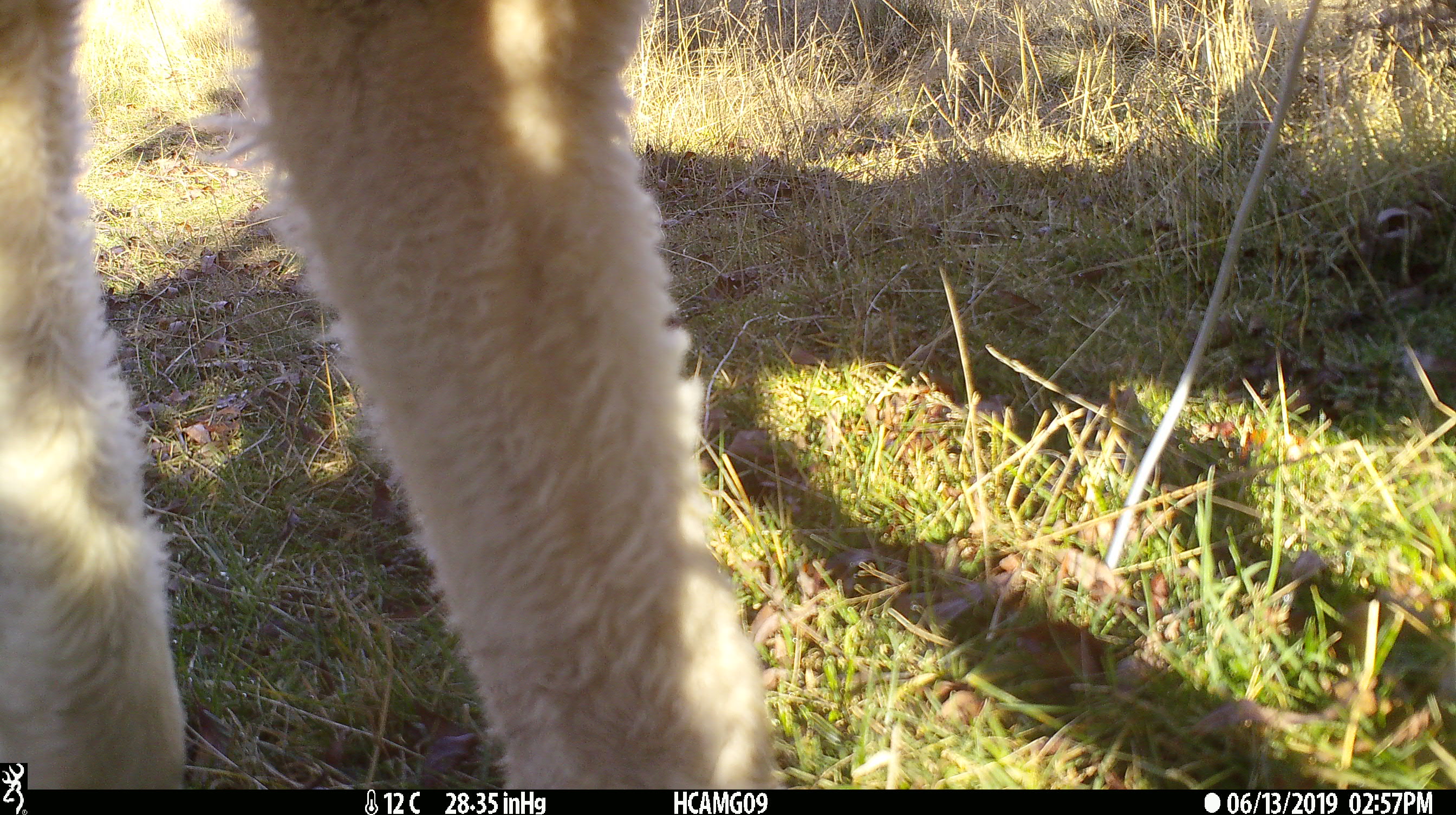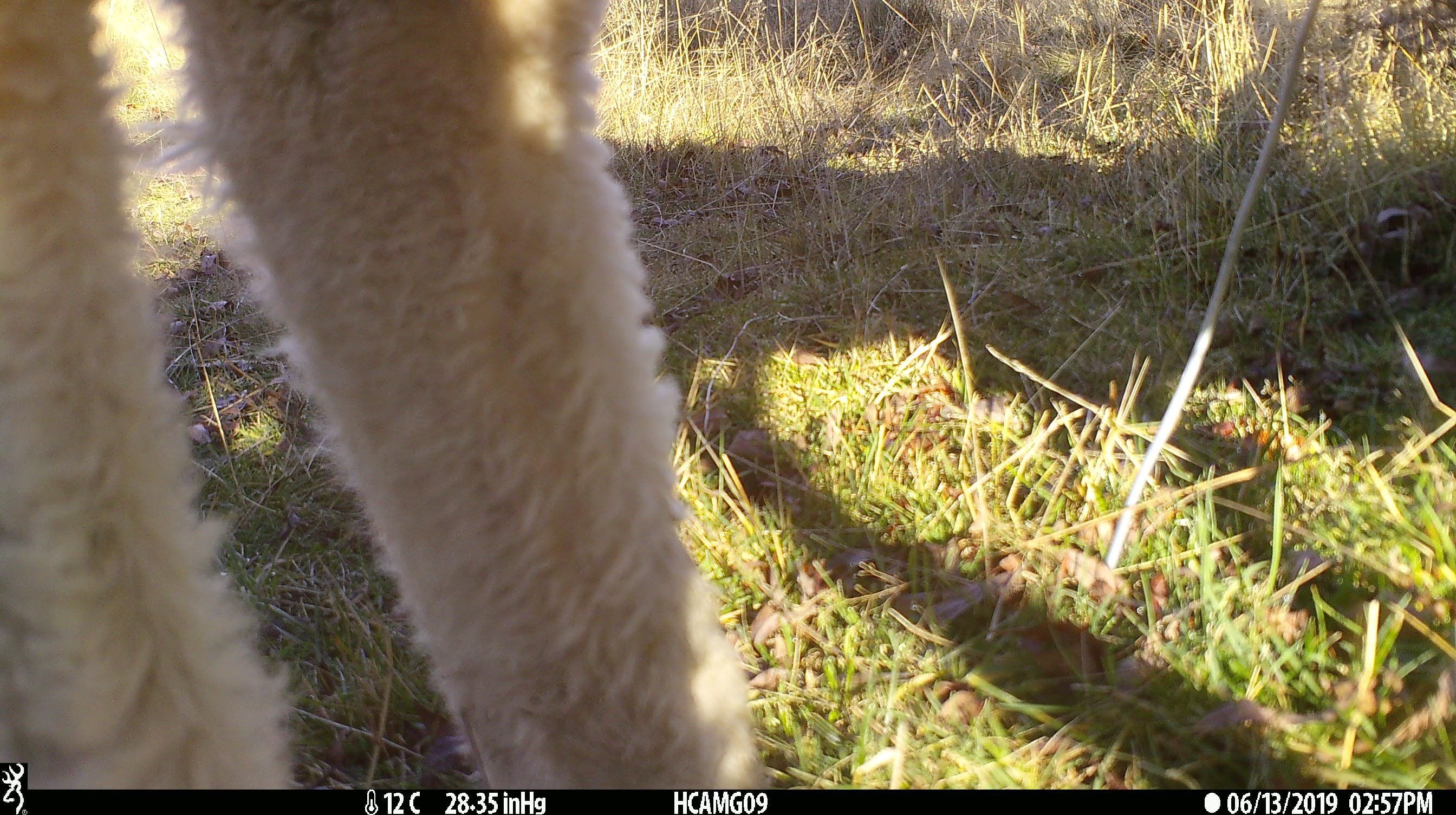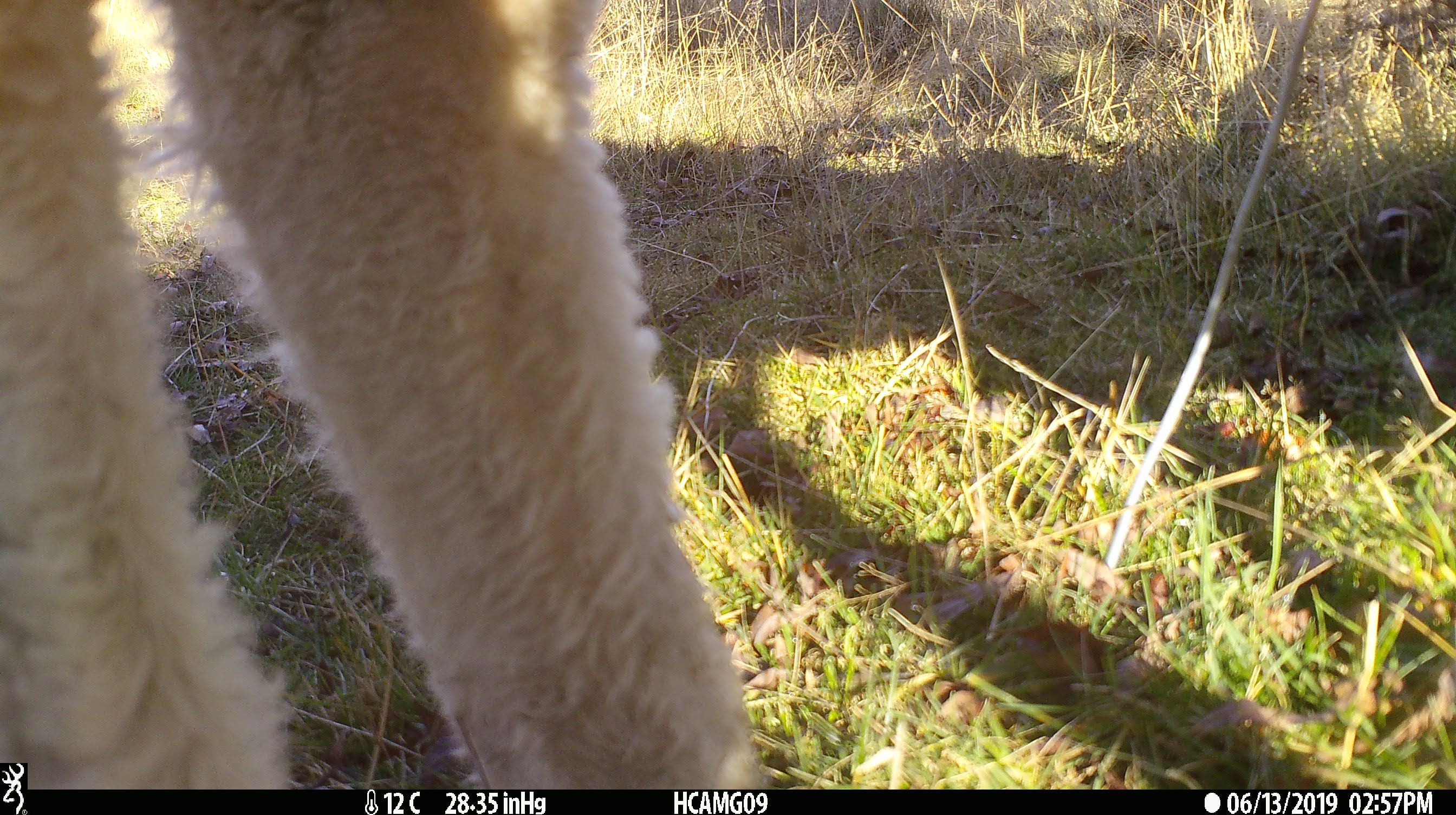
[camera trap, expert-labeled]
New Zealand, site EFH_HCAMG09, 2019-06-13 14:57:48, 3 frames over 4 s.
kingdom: Animalia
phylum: Chordata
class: Mammalia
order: Artiodactyla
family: Bovidae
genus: Ovis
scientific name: Ovis aries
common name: domestic sheep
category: sheep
Sheep (domestic sheep) (Ovis aries).